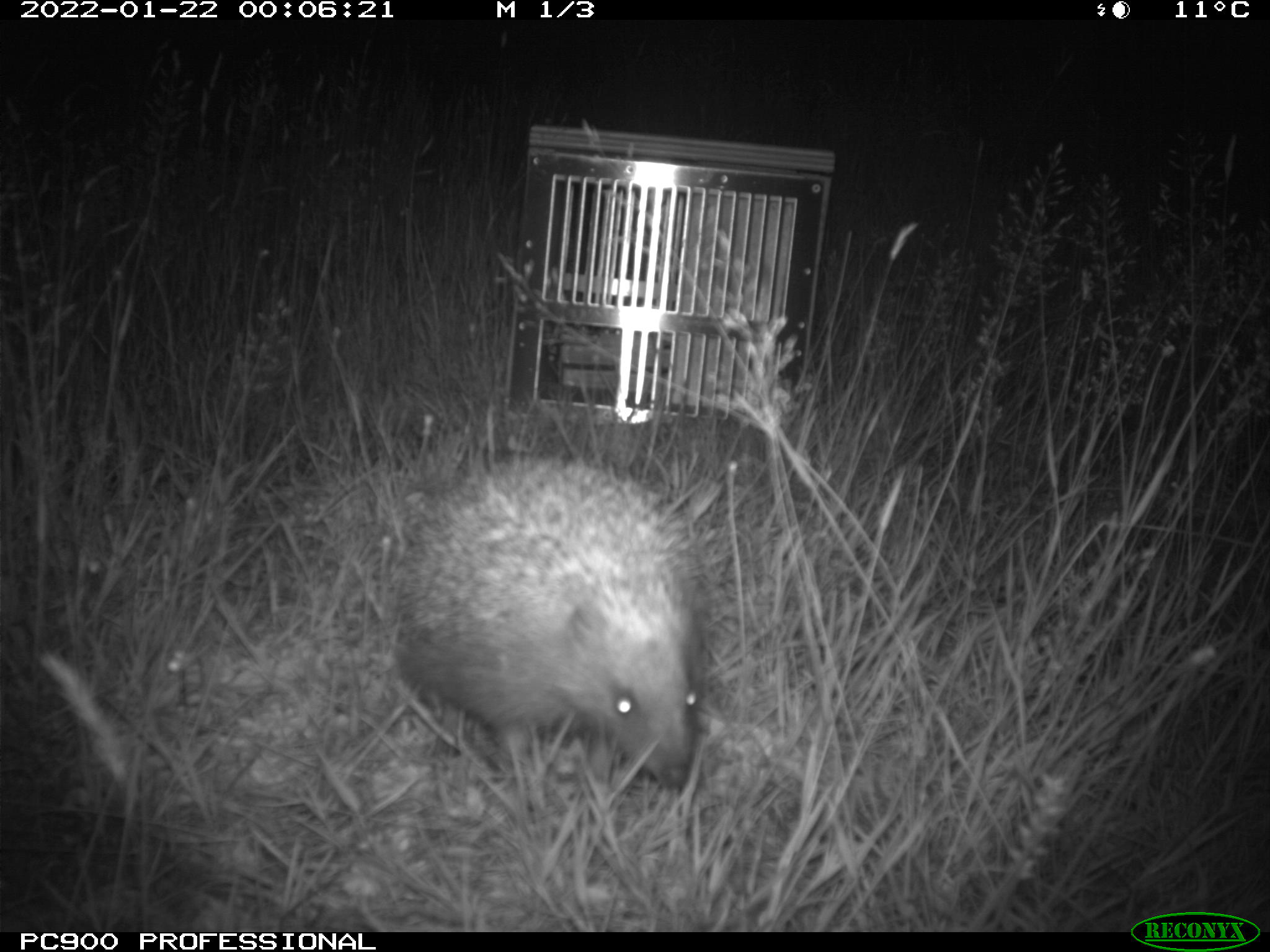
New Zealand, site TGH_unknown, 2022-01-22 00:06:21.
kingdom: Animalia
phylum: Chordata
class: Mammalia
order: Eulipotyphla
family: Erinaceidae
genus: Erinaceus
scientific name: Erinaceus europaeus europaeus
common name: european hedgehog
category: hedgehog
Hedgehog (european hedgehog) (Erinaceus europaeus europaeus).